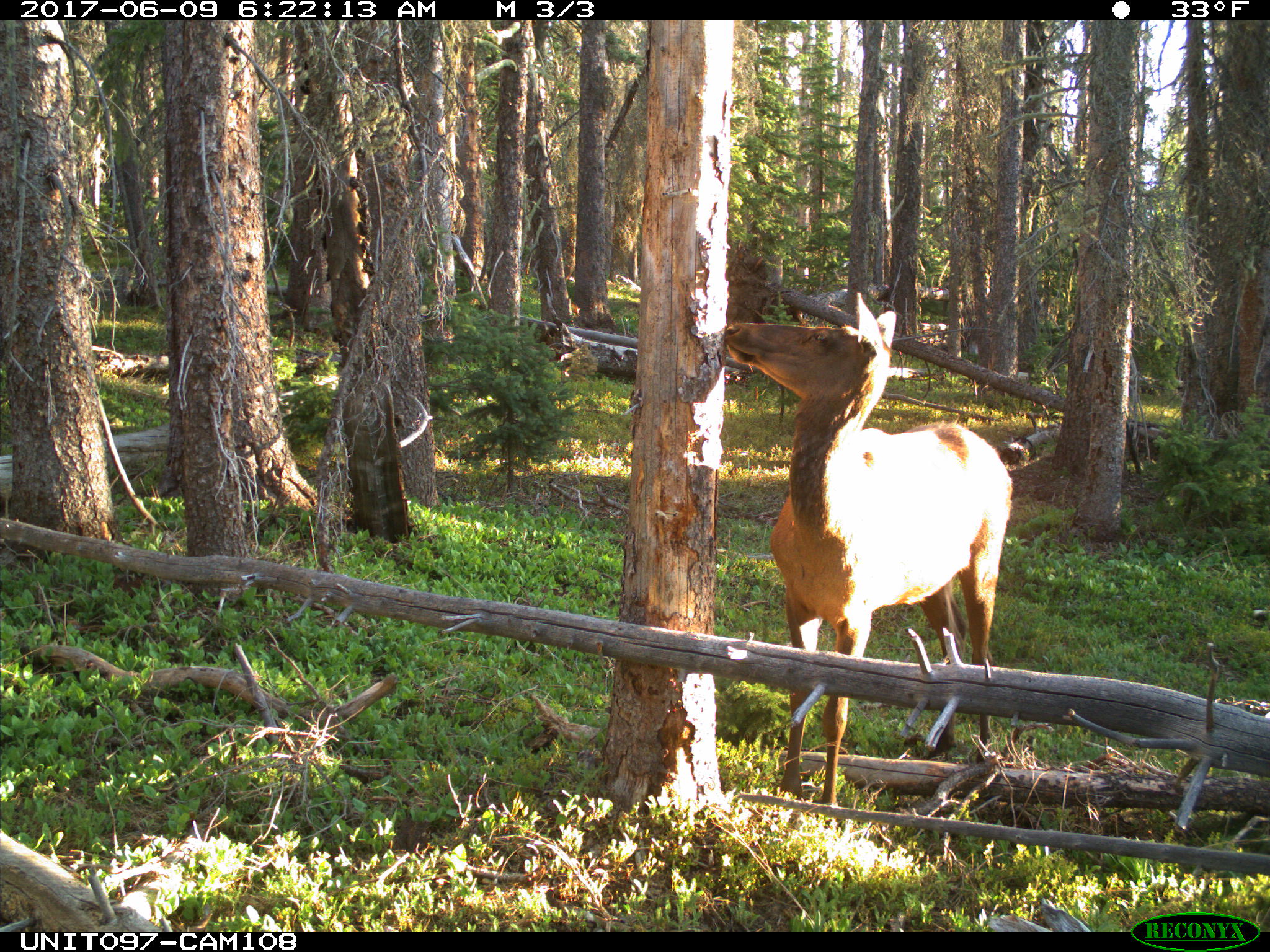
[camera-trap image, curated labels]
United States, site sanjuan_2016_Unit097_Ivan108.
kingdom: Animalia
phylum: Chordata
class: Mammalia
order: Artiodactyla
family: Cervidae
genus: Cervus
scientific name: Cervus elaphus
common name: red deer